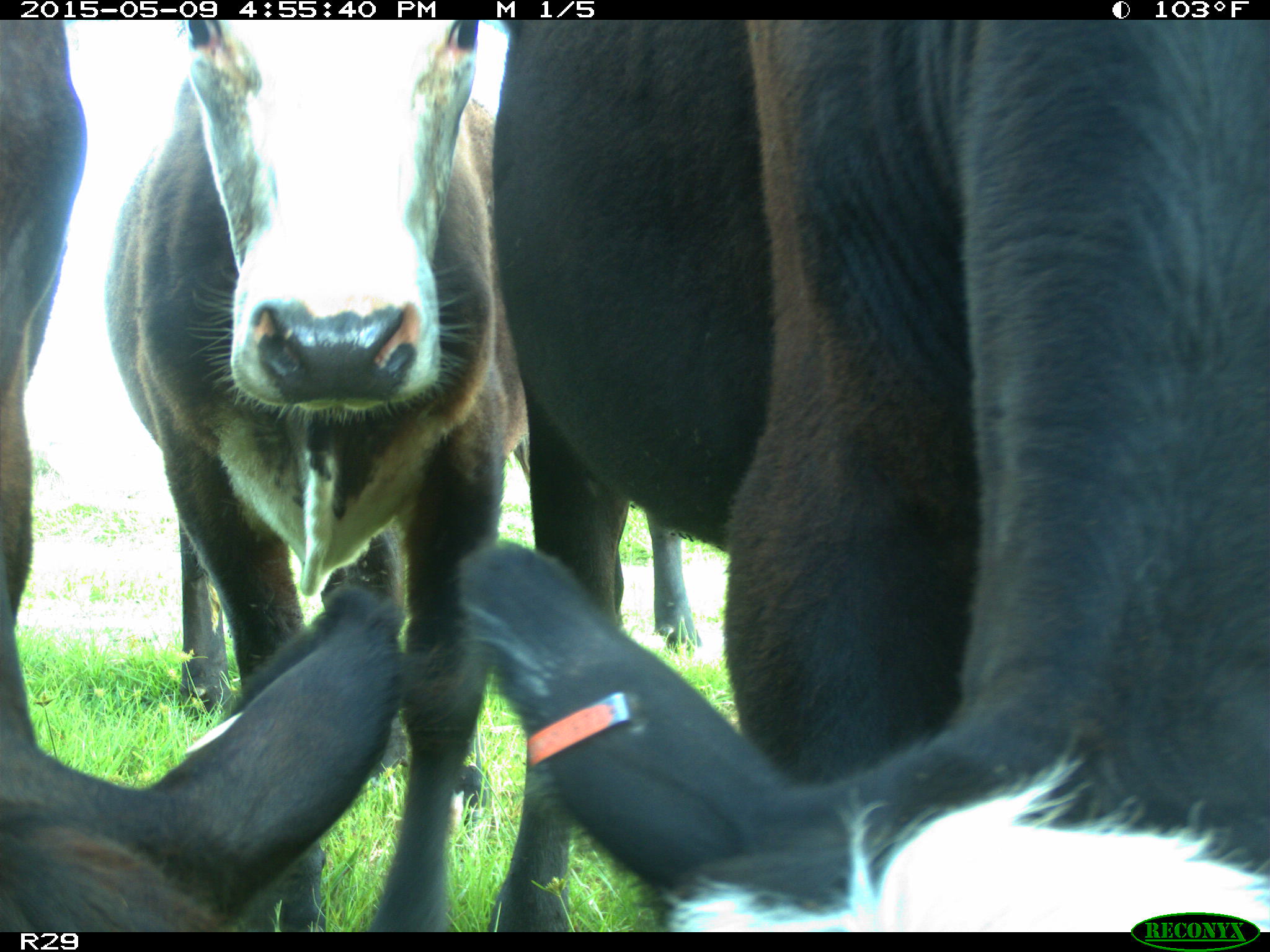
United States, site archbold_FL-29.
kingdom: Animalia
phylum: Chordata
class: Mammalia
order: Artiodactyla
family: Bovidae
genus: Bos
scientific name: Bos taurus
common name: domestic cow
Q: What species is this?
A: Bos taurus (domestic cow).